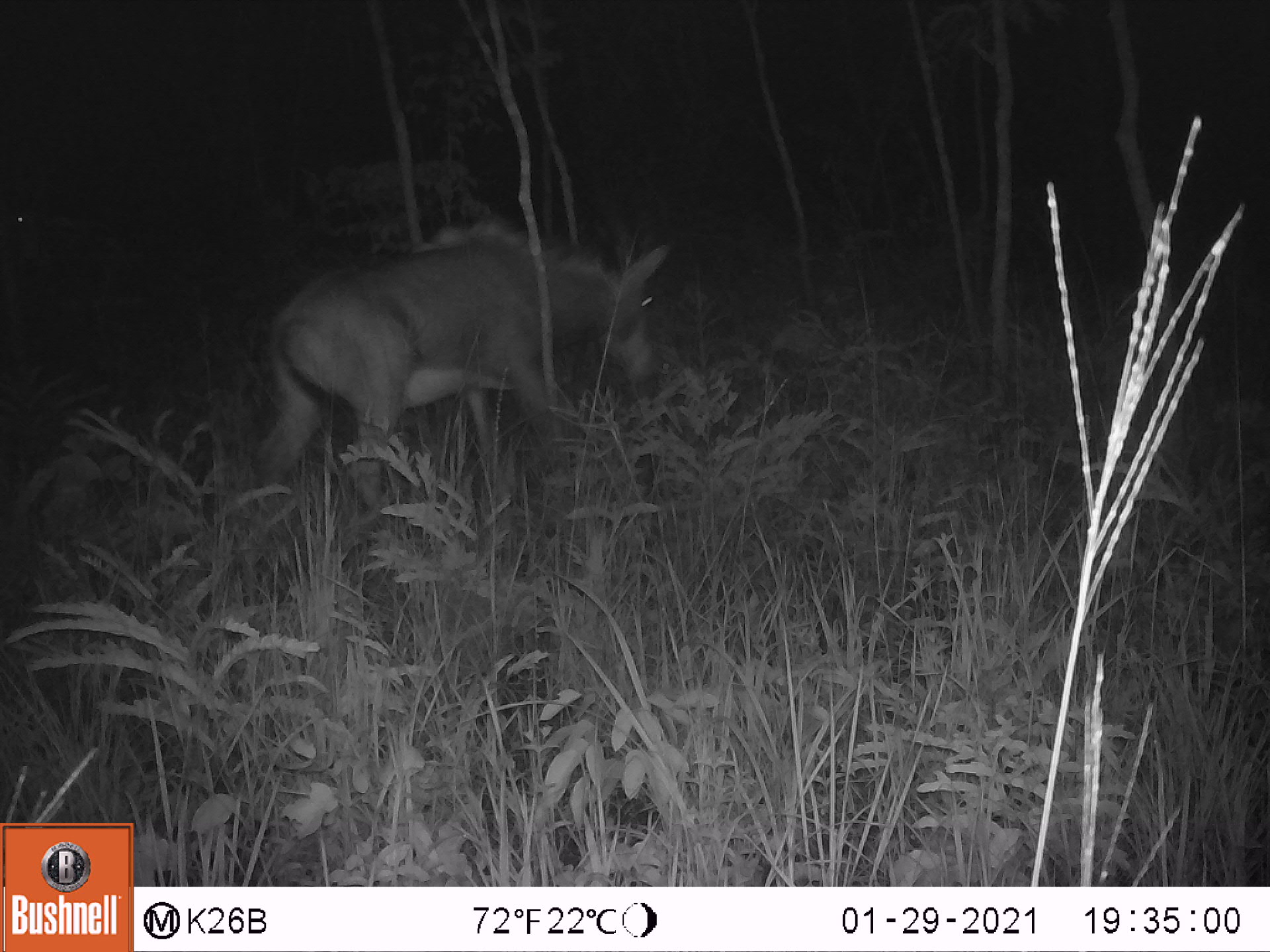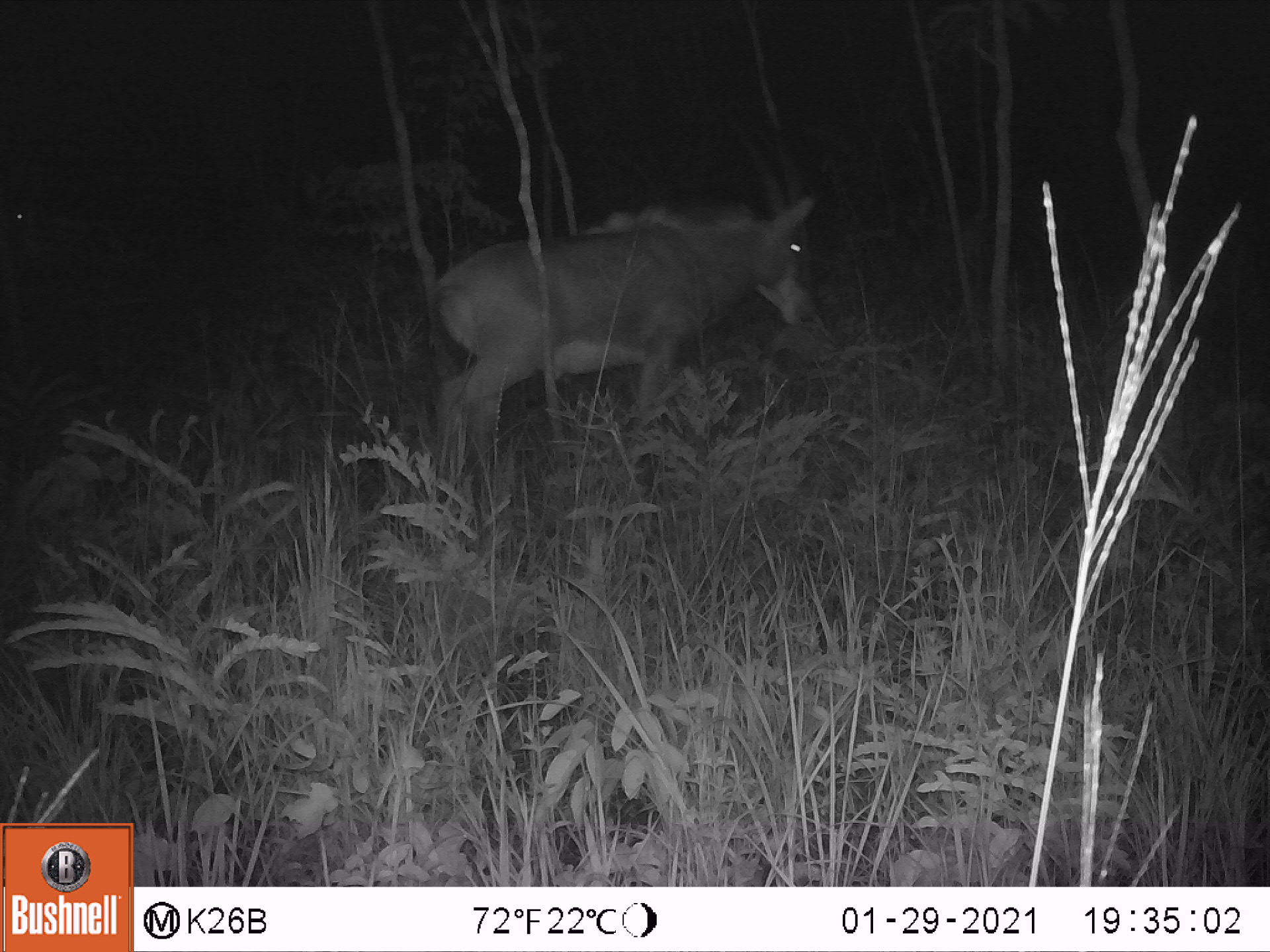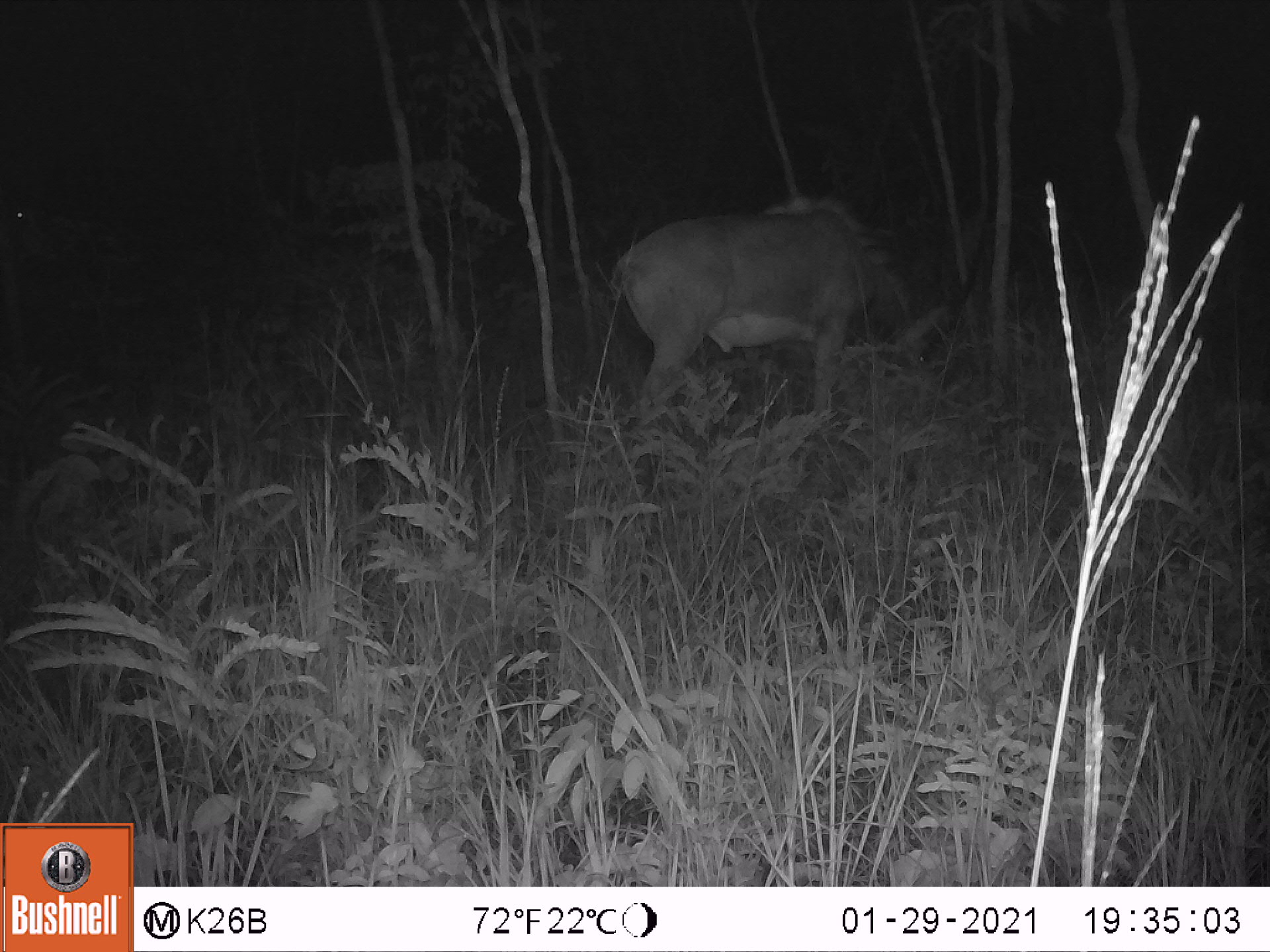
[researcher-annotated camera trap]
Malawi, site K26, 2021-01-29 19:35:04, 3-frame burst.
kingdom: Animalia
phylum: Chordata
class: Mammalia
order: Artiodactyla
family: Bovidae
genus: Hippotragus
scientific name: Hippotragus niger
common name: sable antelope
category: sable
Sable (sable antelope) (Hippotragus niger), count 2.